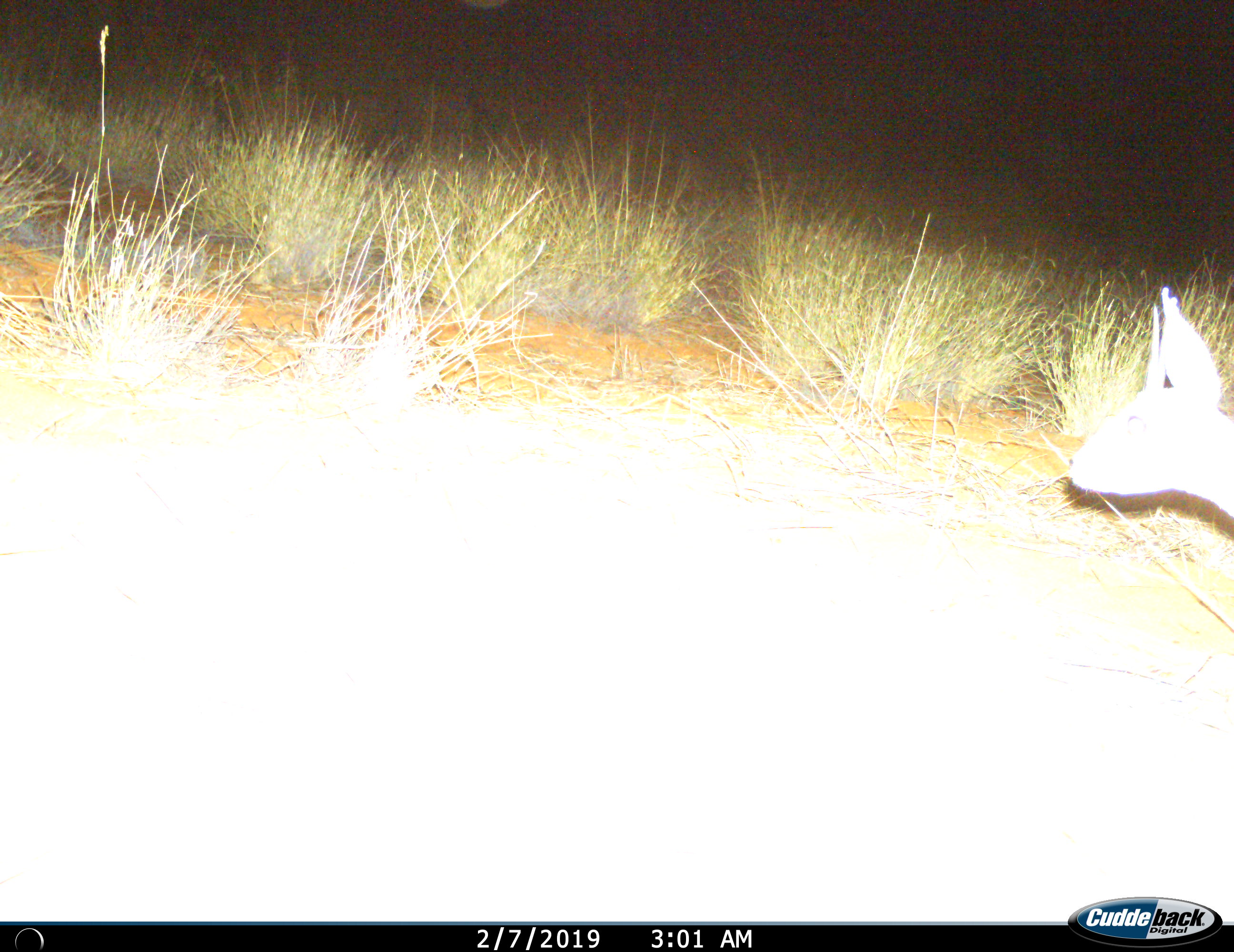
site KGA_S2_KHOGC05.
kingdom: Animalia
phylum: Chordata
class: Mammalia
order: Artiodactyla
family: Bovidae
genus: Raphicerus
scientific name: Raphicerus campestris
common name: steenbok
Steenbok (Raphicerus campestris), count 1. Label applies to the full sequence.